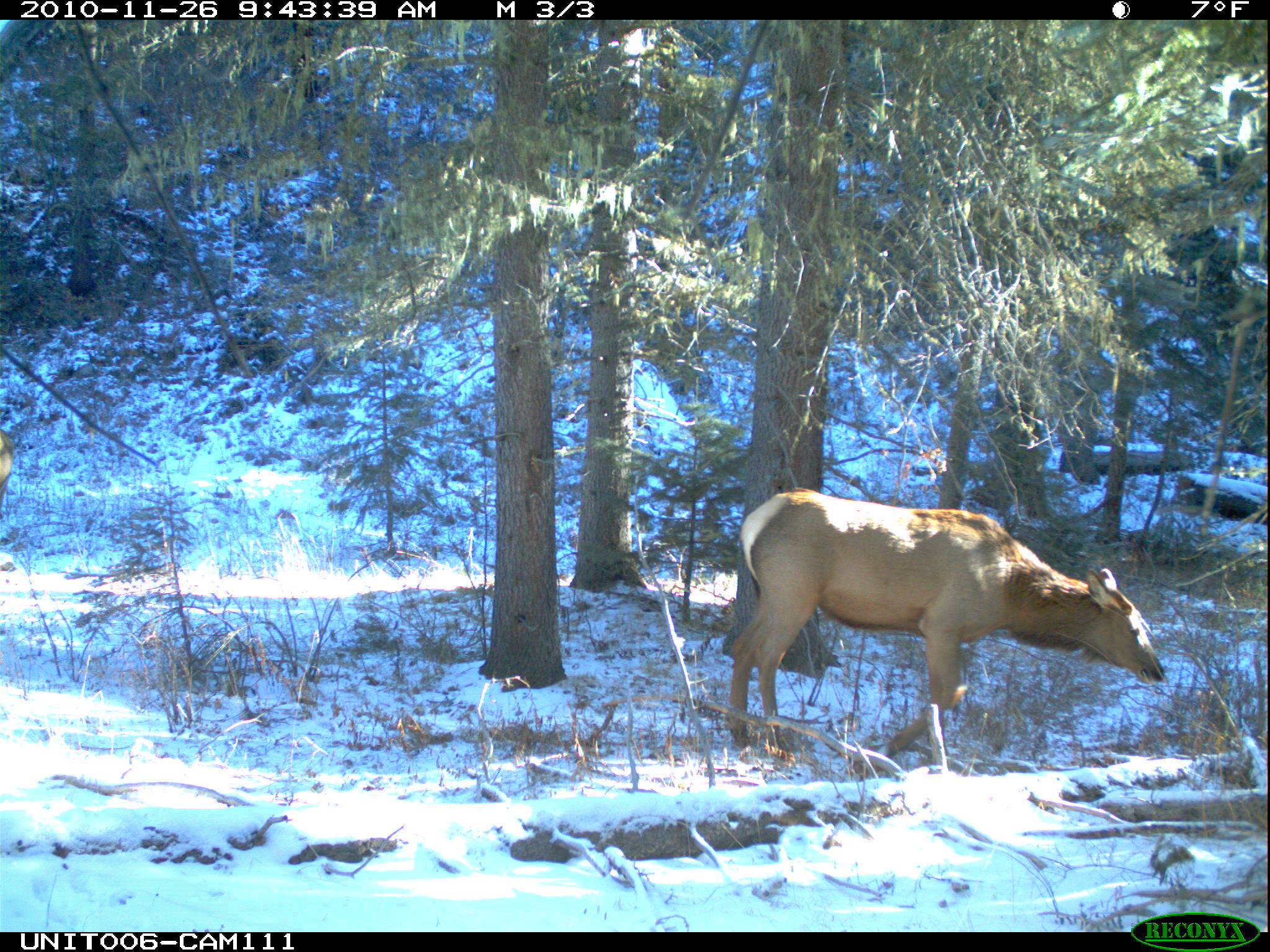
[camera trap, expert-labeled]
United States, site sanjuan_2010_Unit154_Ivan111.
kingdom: Animalia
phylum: Chordata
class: Mammalia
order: Artiodactyla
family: Cervidae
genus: Cervus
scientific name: Cervus elaphus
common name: red deer